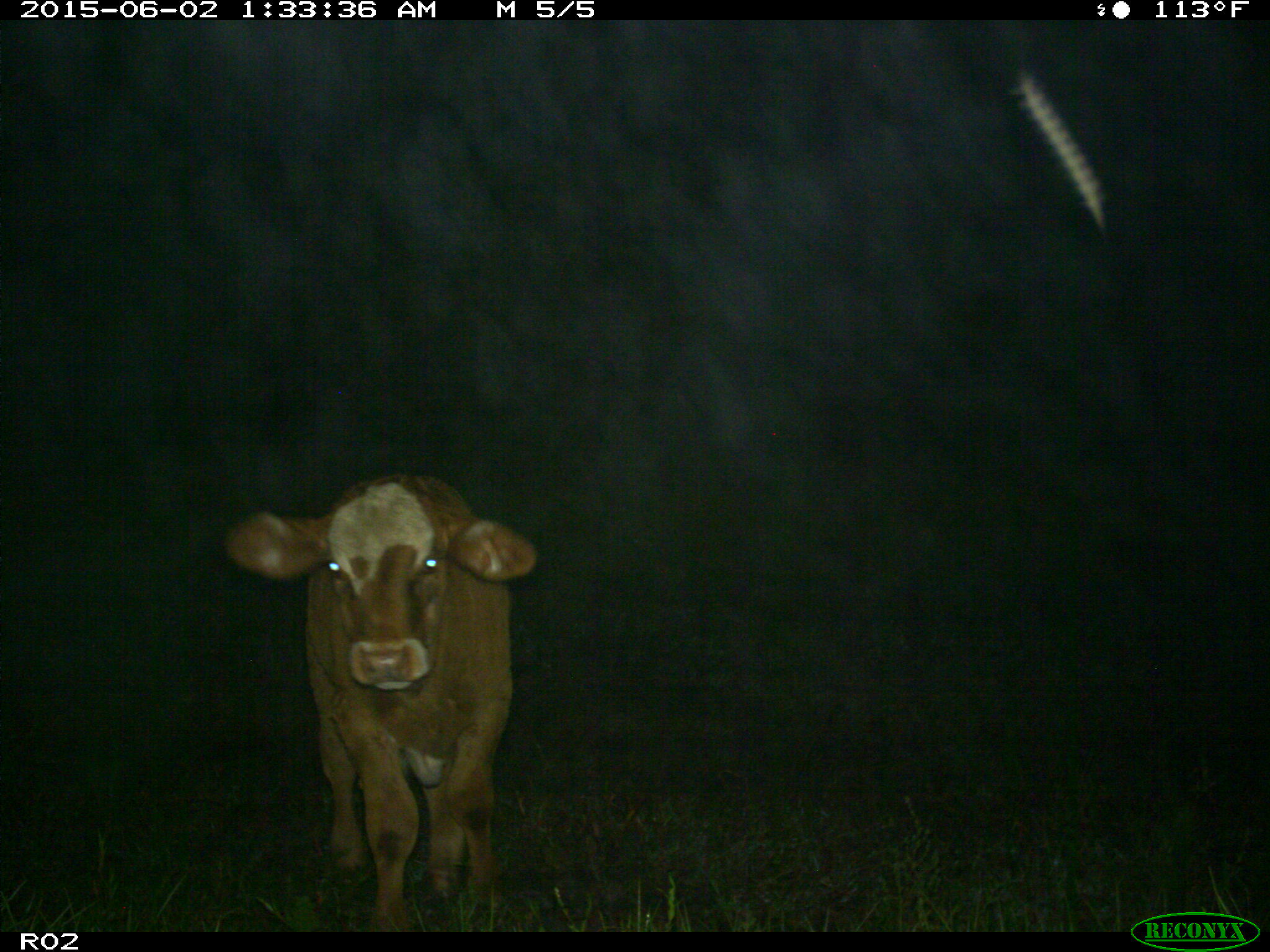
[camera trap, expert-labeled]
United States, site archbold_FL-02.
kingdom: Animalia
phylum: Chordata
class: Mammalia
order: Artiodactyla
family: Bovidae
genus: Bos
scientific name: Bos taurus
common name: domestic cow